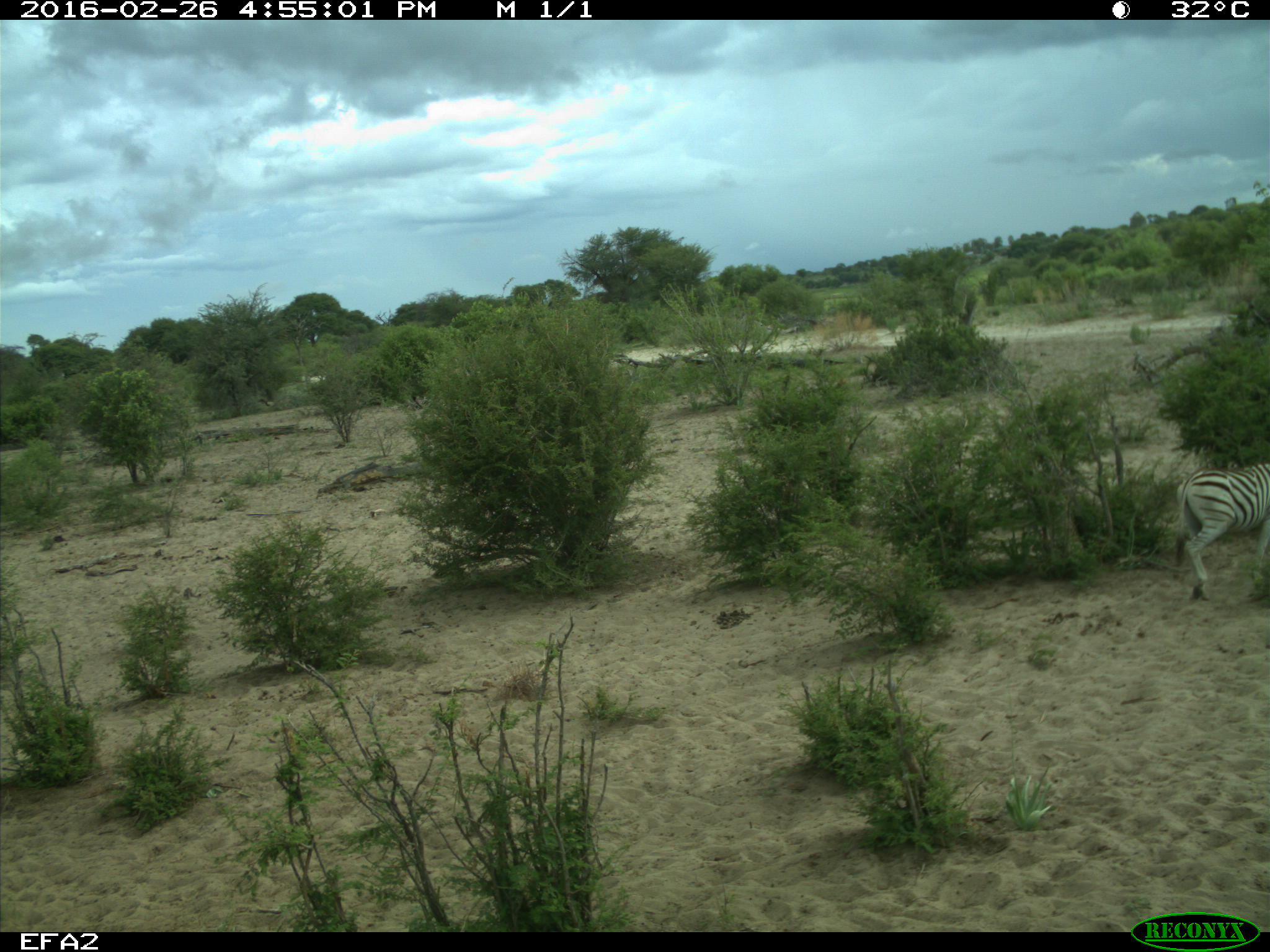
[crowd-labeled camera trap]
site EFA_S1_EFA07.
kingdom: Animalia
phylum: Chordata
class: Mammalia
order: Perissodactyla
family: Equidae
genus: Equus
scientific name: Equus quagga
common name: plains zebra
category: zebraplains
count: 1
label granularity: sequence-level